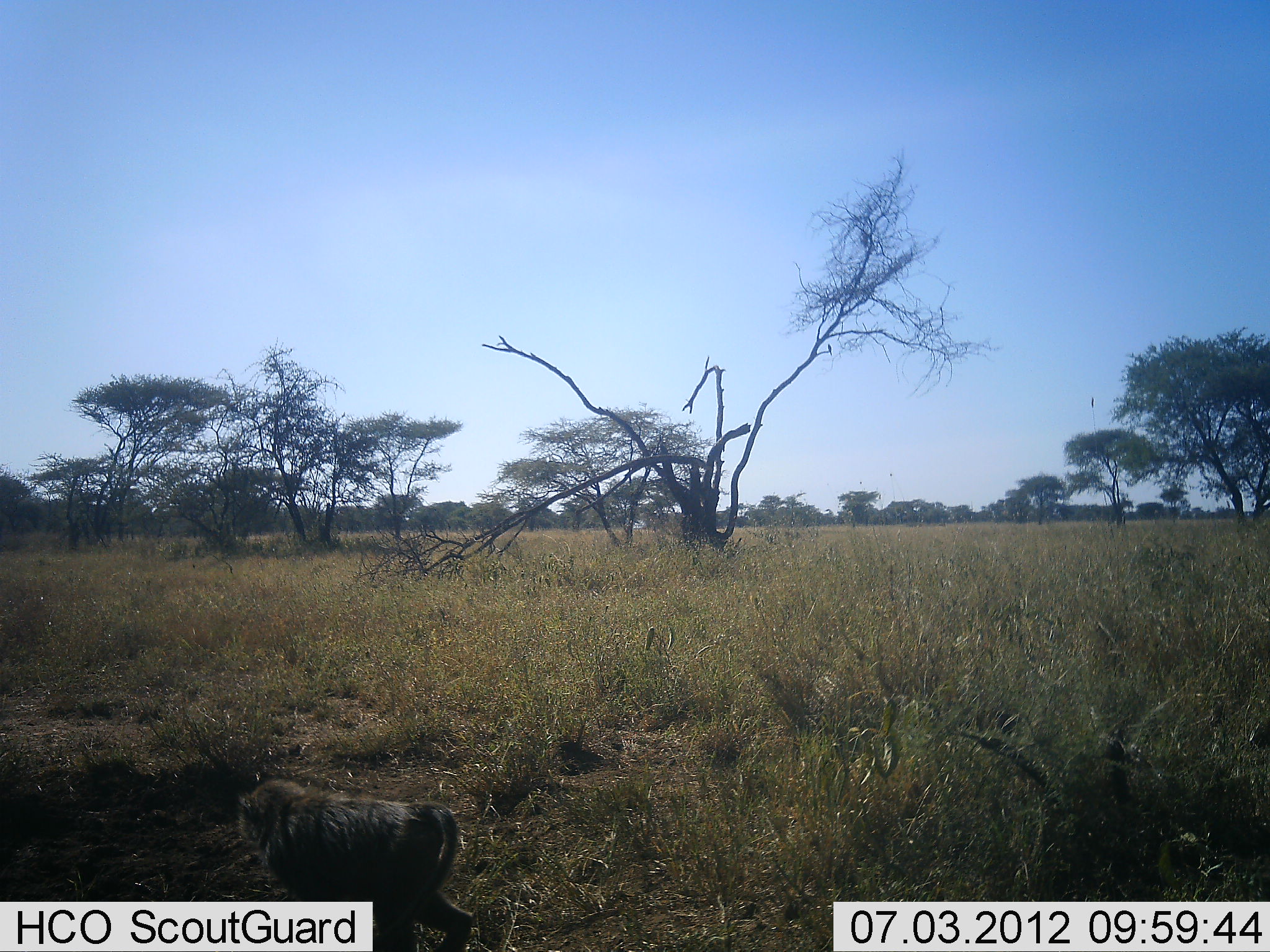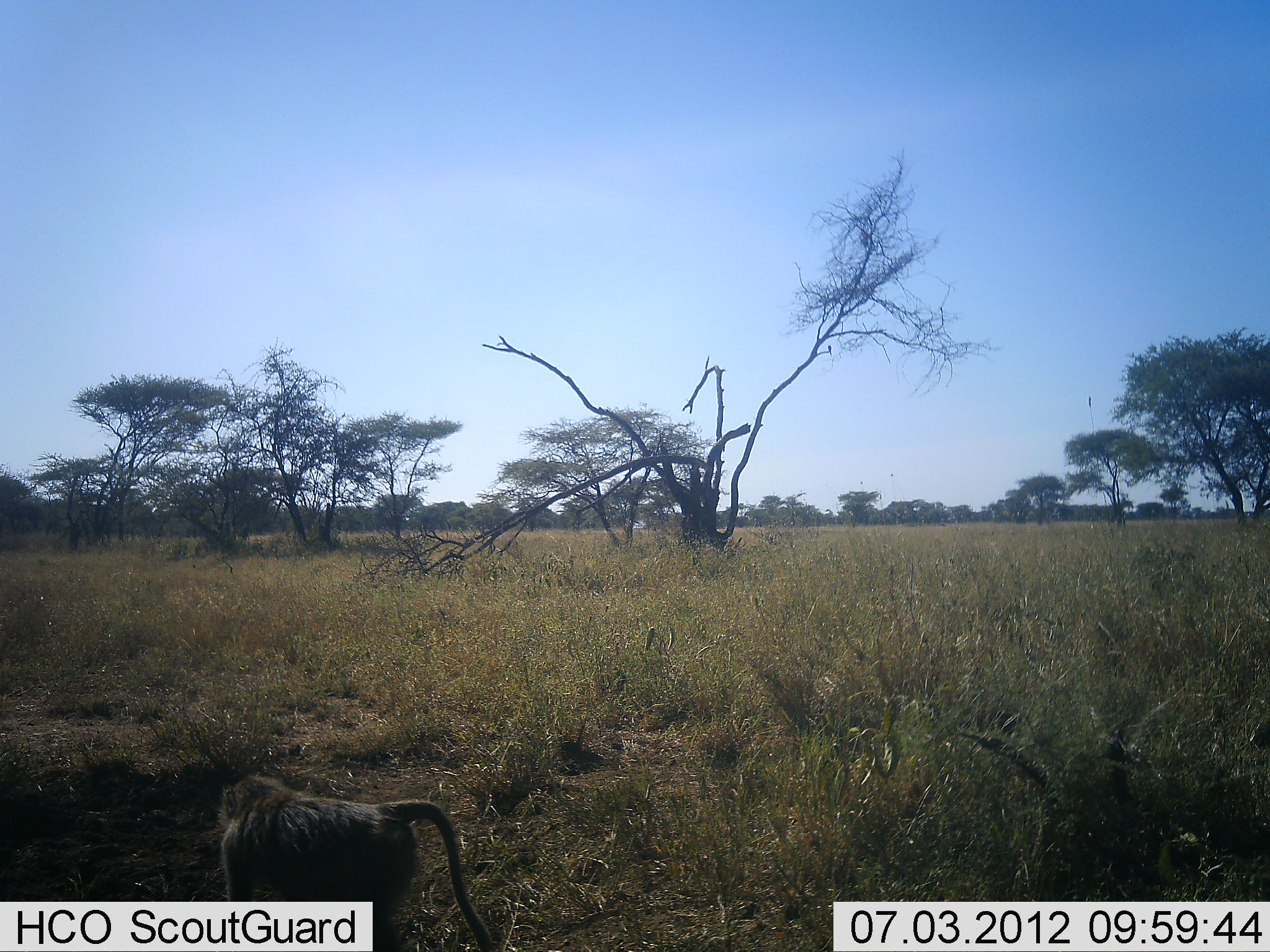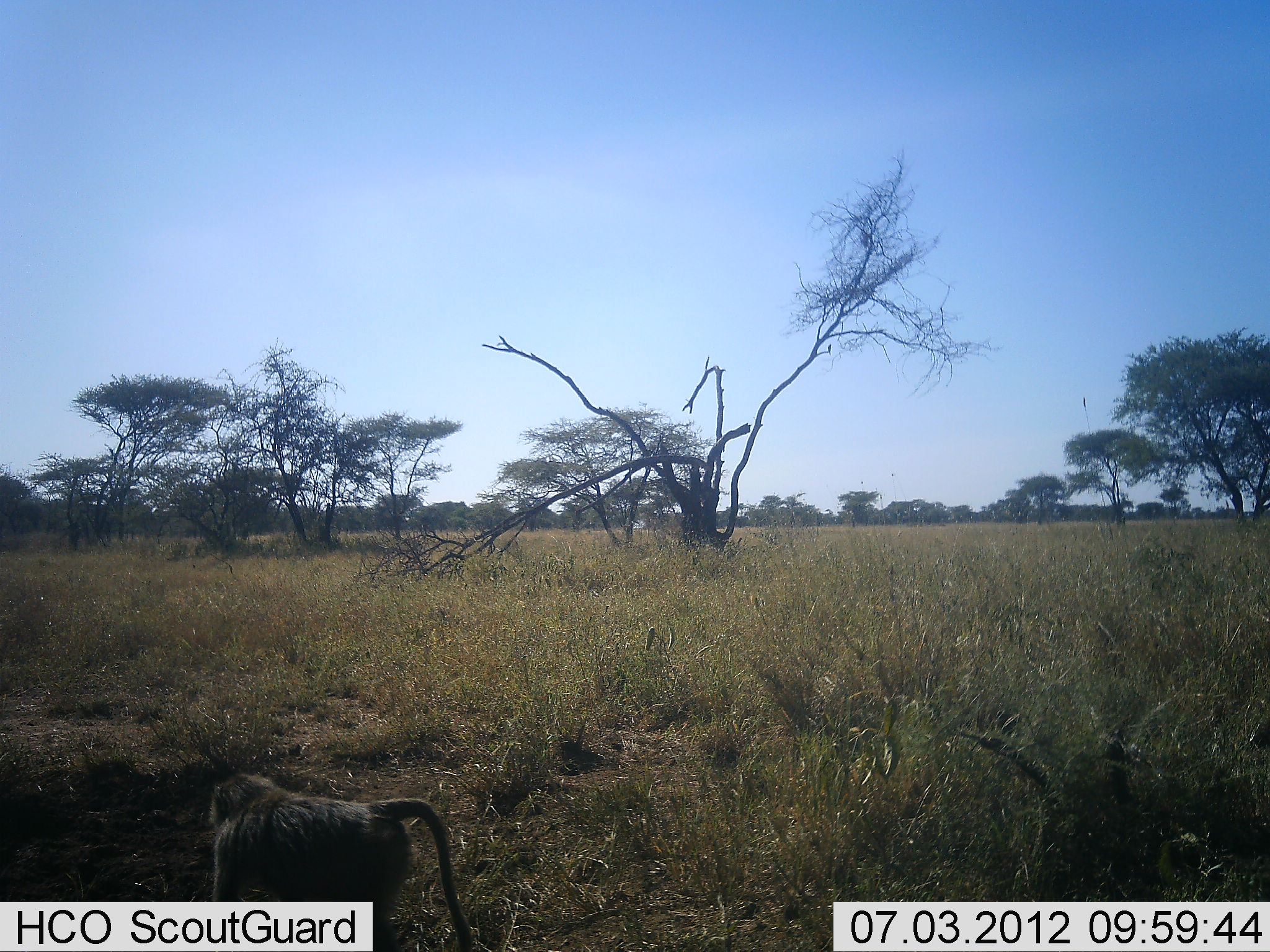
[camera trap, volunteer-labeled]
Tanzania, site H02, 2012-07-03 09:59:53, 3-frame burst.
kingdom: Animalia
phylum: Chordata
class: Mammalia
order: Primates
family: Cercopithecidae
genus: Papio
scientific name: Papio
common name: baboon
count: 1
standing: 10%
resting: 0%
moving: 90%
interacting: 0%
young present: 0%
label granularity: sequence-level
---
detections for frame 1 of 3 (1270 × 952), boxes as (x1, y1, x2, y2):
animal: (231, 777, 480, 952)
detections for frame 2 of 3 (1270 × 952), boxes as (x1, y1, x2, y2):
animal: (217, 774, 496, 952)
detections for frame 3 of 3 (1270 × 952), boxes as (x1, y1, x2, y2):
animal: (206, 772, 477, 952)